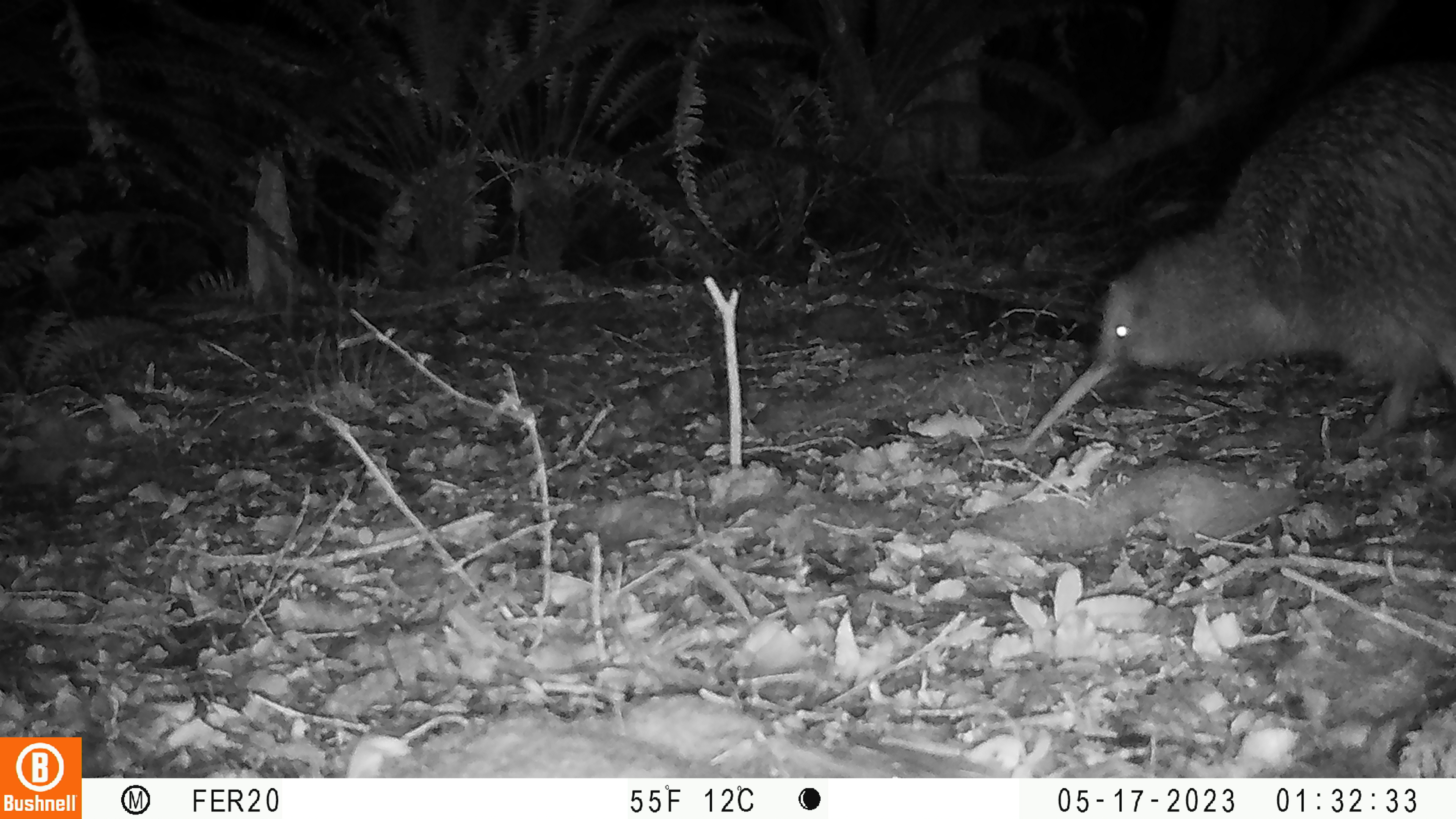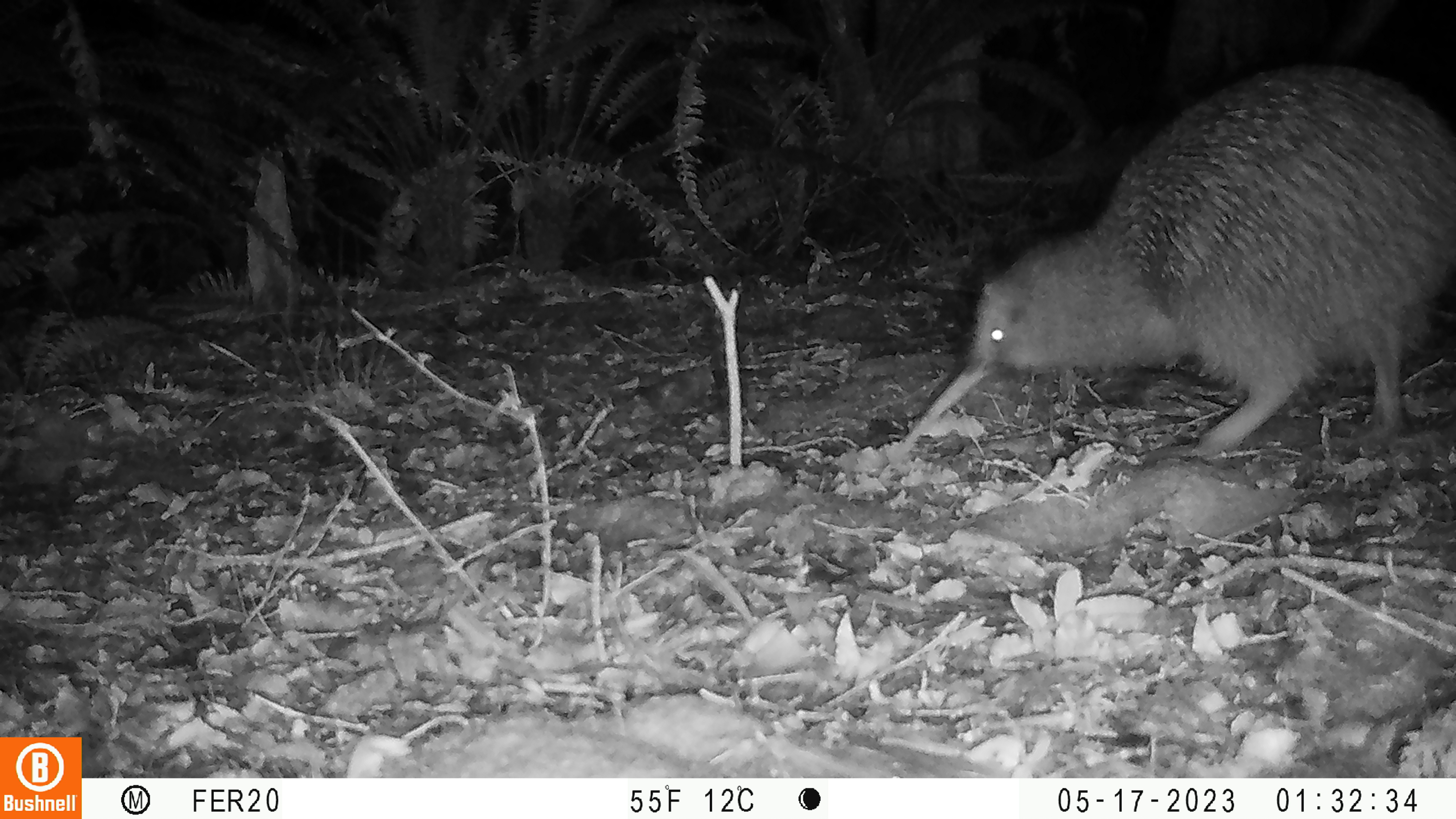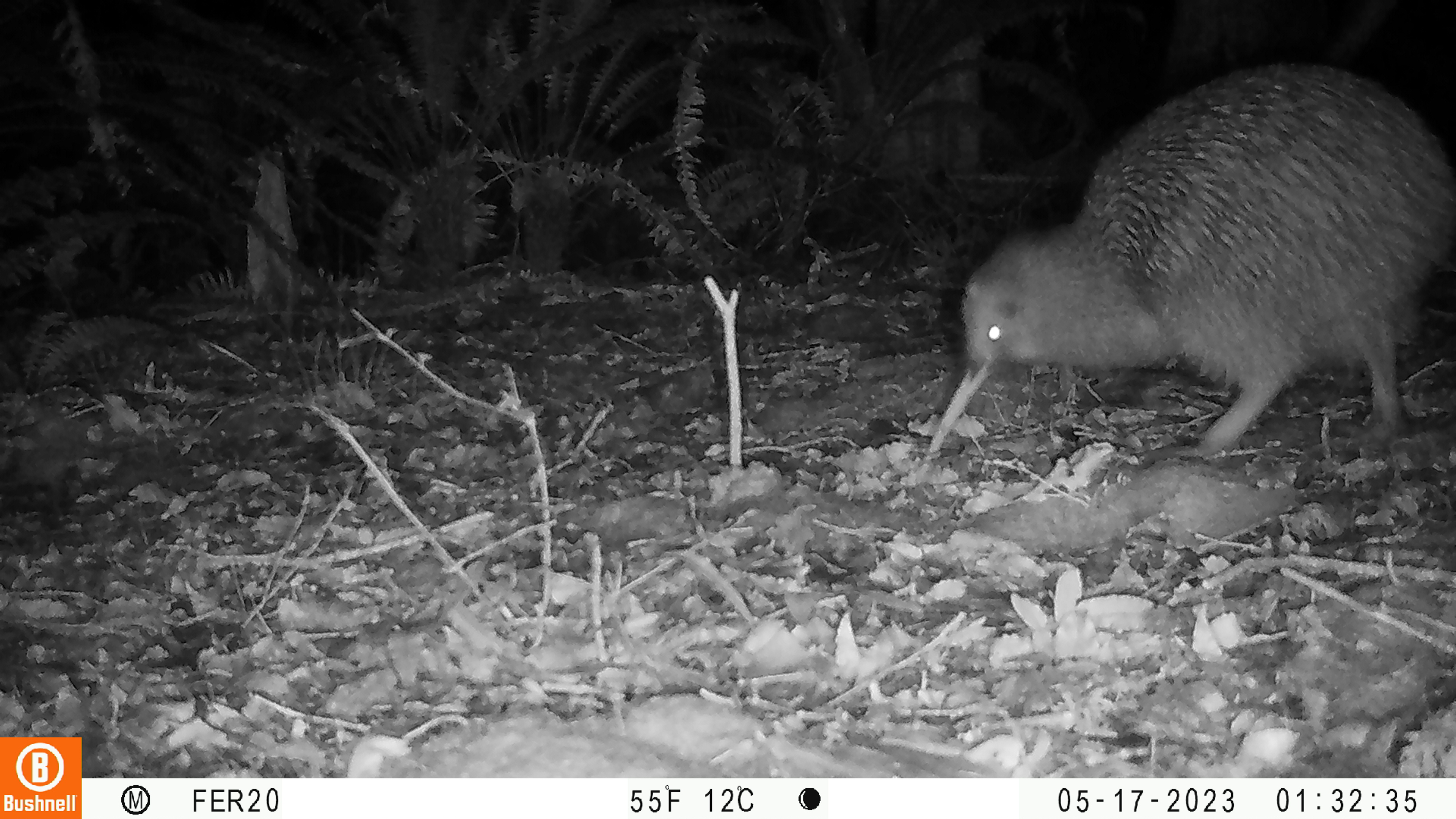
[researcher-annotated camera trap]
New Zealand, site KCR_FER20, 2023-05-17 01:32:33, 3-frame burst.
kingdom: Animalia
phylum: Chordata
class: Aves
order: Apterygiformes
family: Apterygidae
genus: Apteryx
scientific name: Apteryx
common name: kiwi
Kiwi (Apteryx).